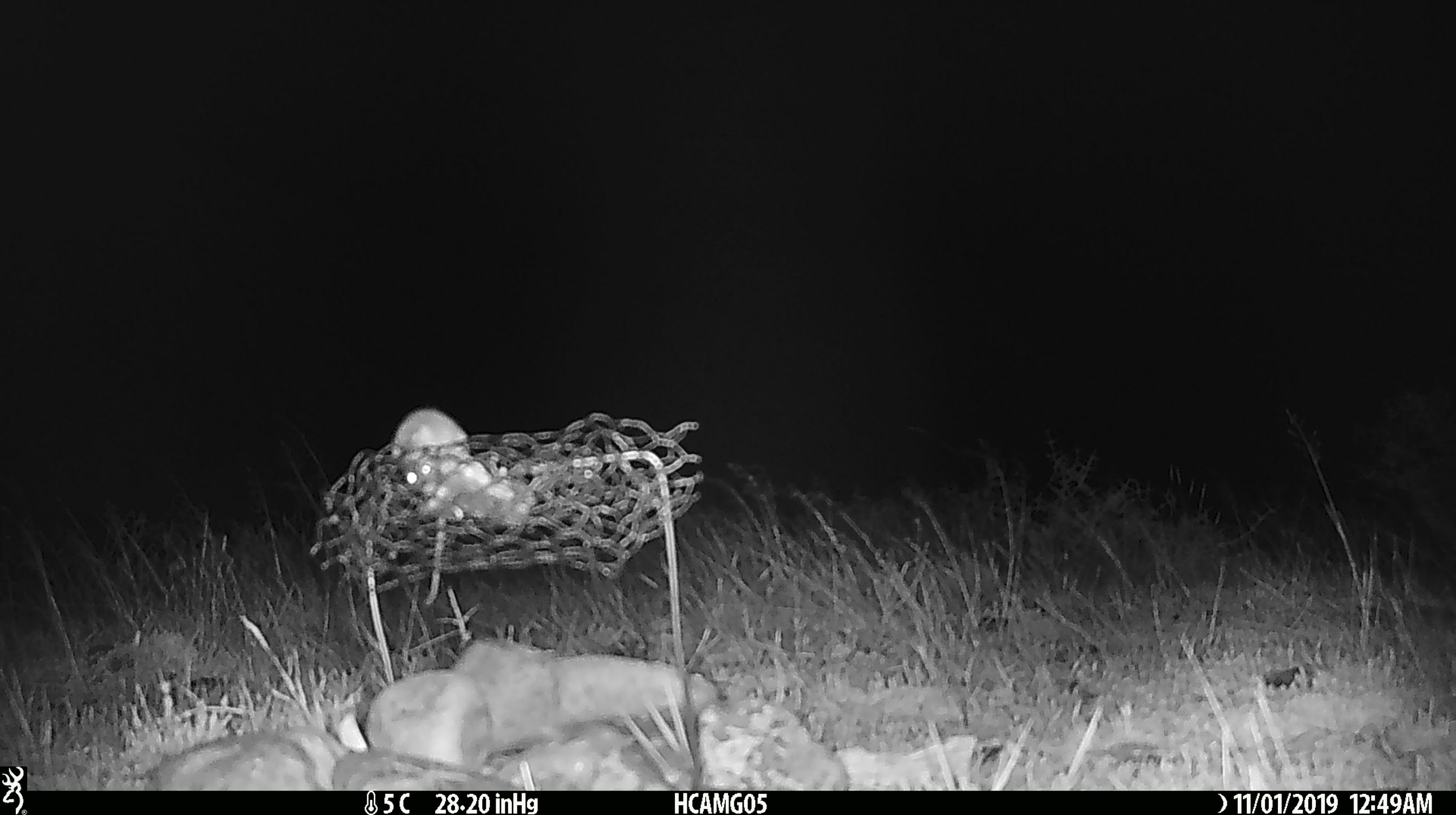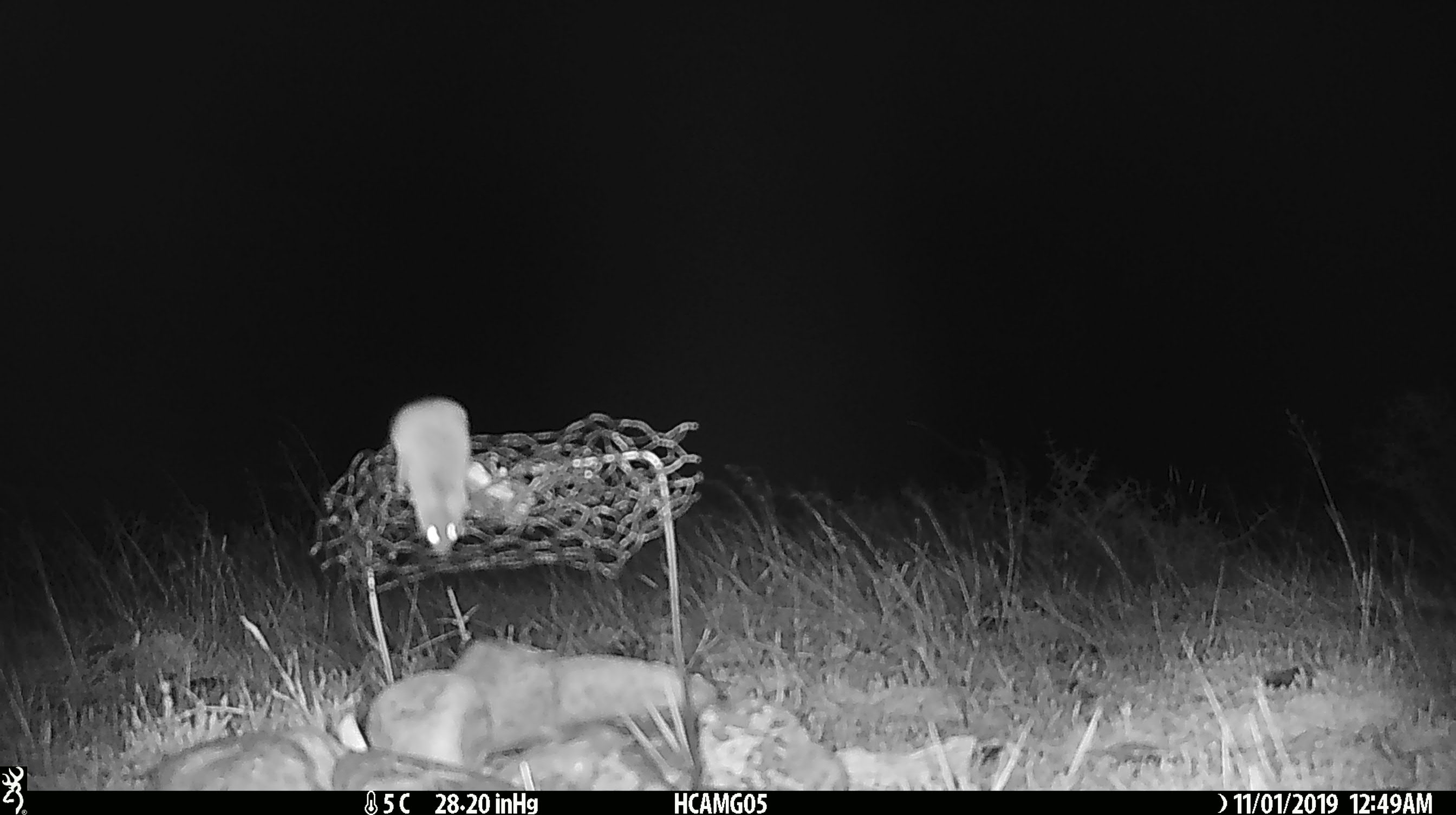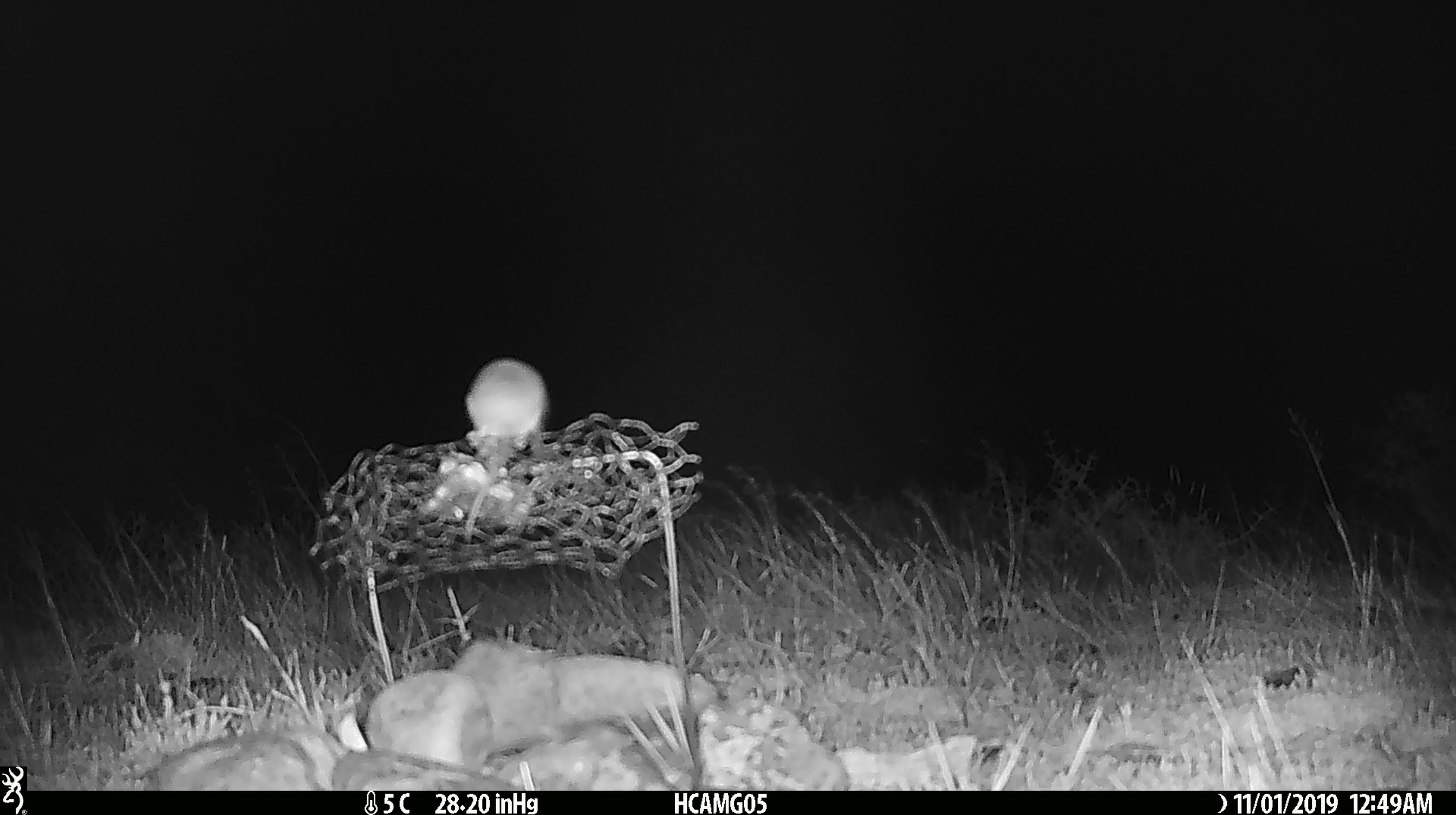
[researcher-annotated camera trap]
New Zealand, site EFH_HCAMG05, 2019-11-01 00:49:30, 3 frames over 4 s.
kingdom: Animalia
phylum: Chordata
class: Mammalia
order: Rodentia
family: Muridae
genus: Mus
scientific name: Mus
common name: mouse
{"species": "mouse (Mus)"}